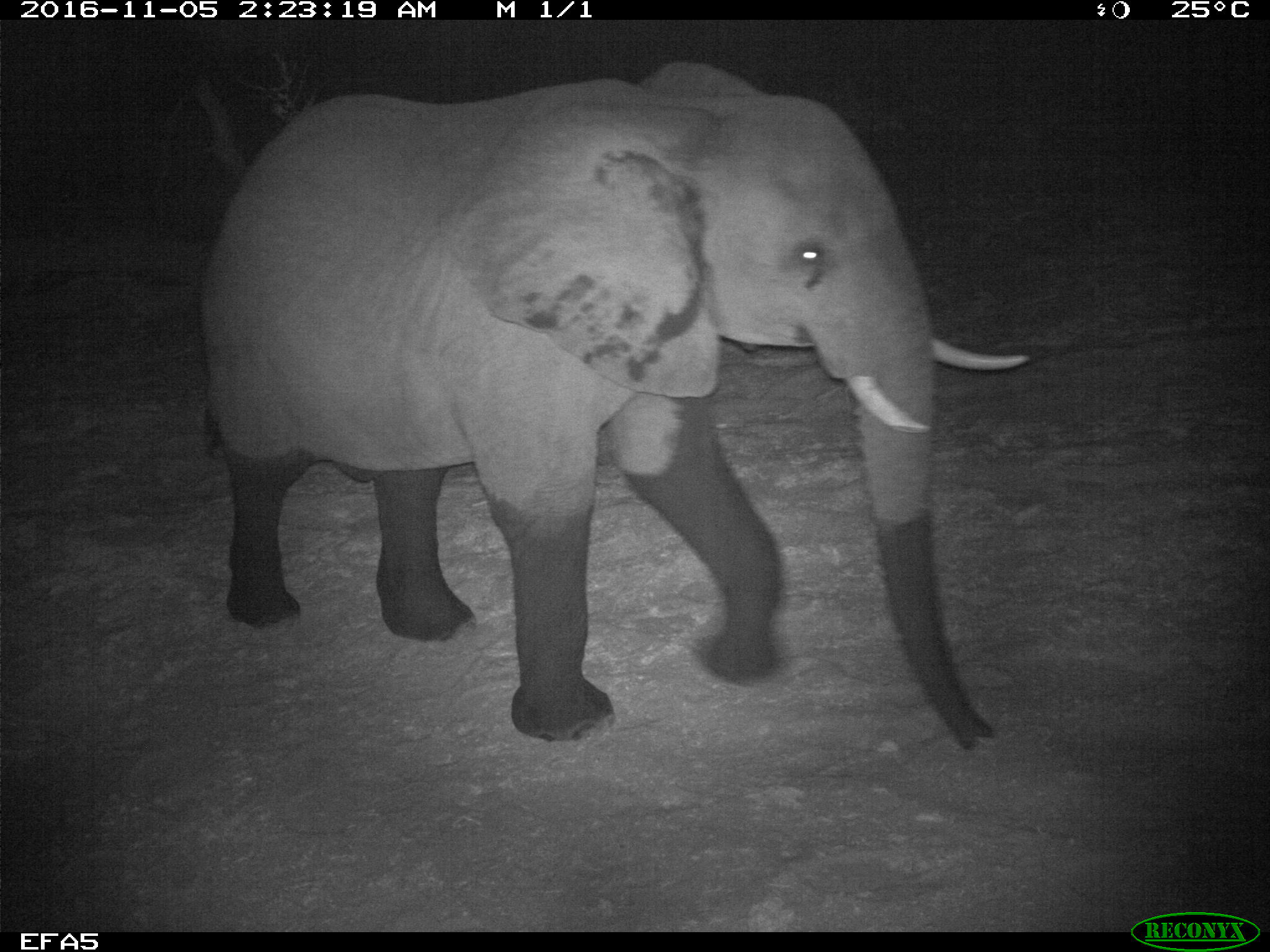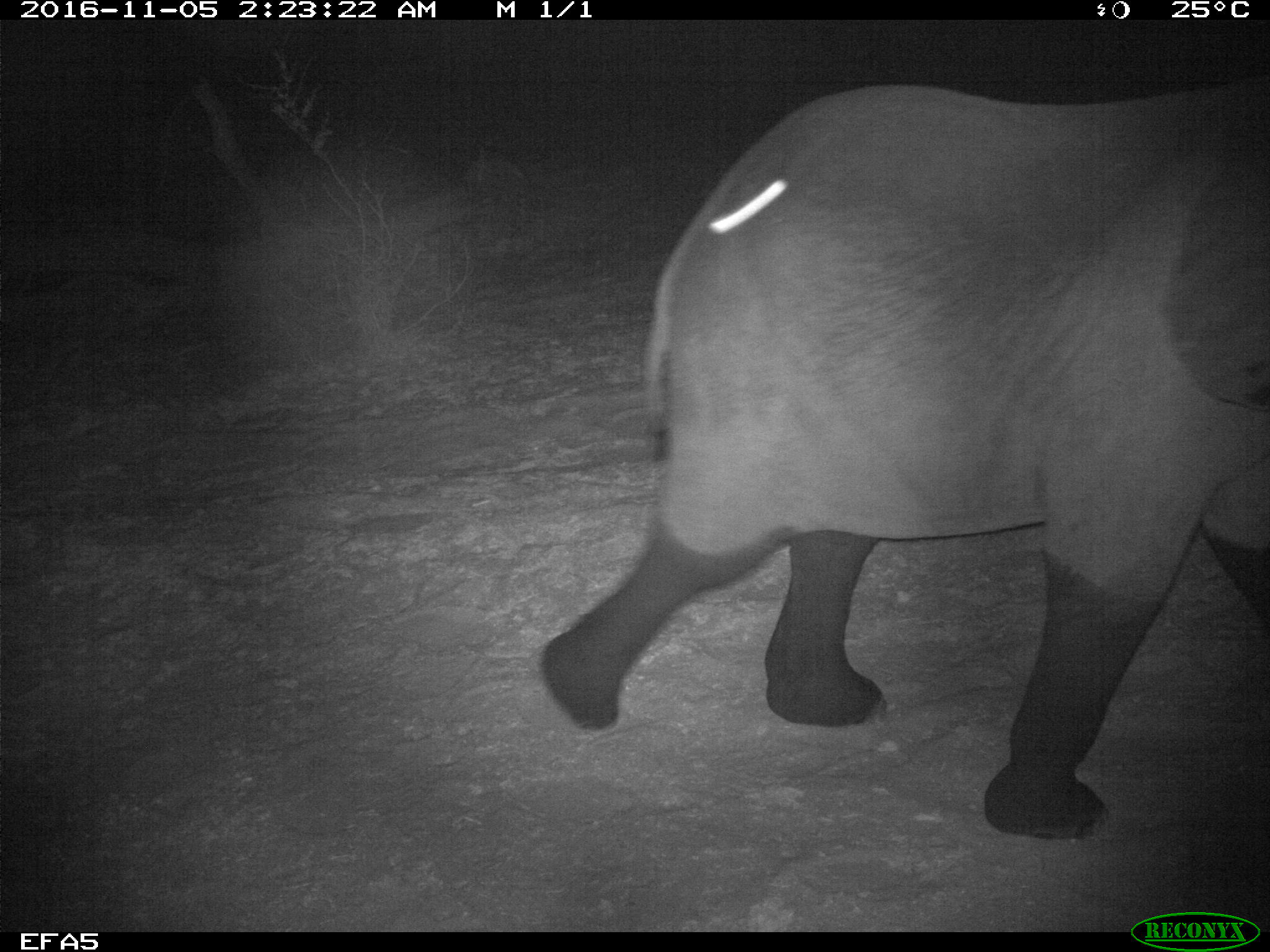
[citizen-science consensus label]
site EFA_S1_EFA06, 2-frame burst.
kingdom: Animalia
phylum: Chordata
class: Mammalia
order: Proboscidea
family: Elephantidae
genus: Loxodonta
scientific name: Loxodonta africana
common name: african bush elephant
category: elephant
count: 1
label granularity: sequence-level